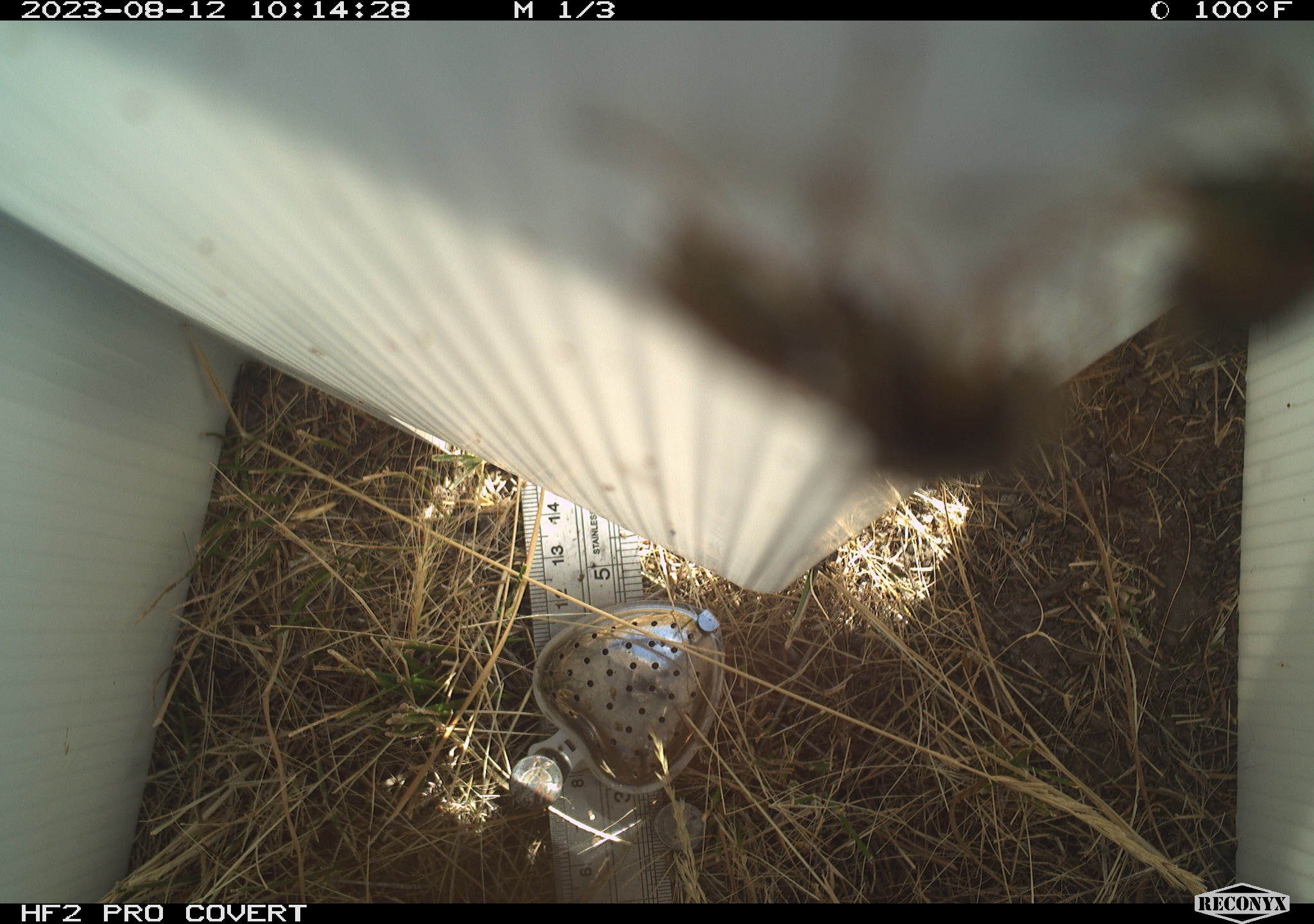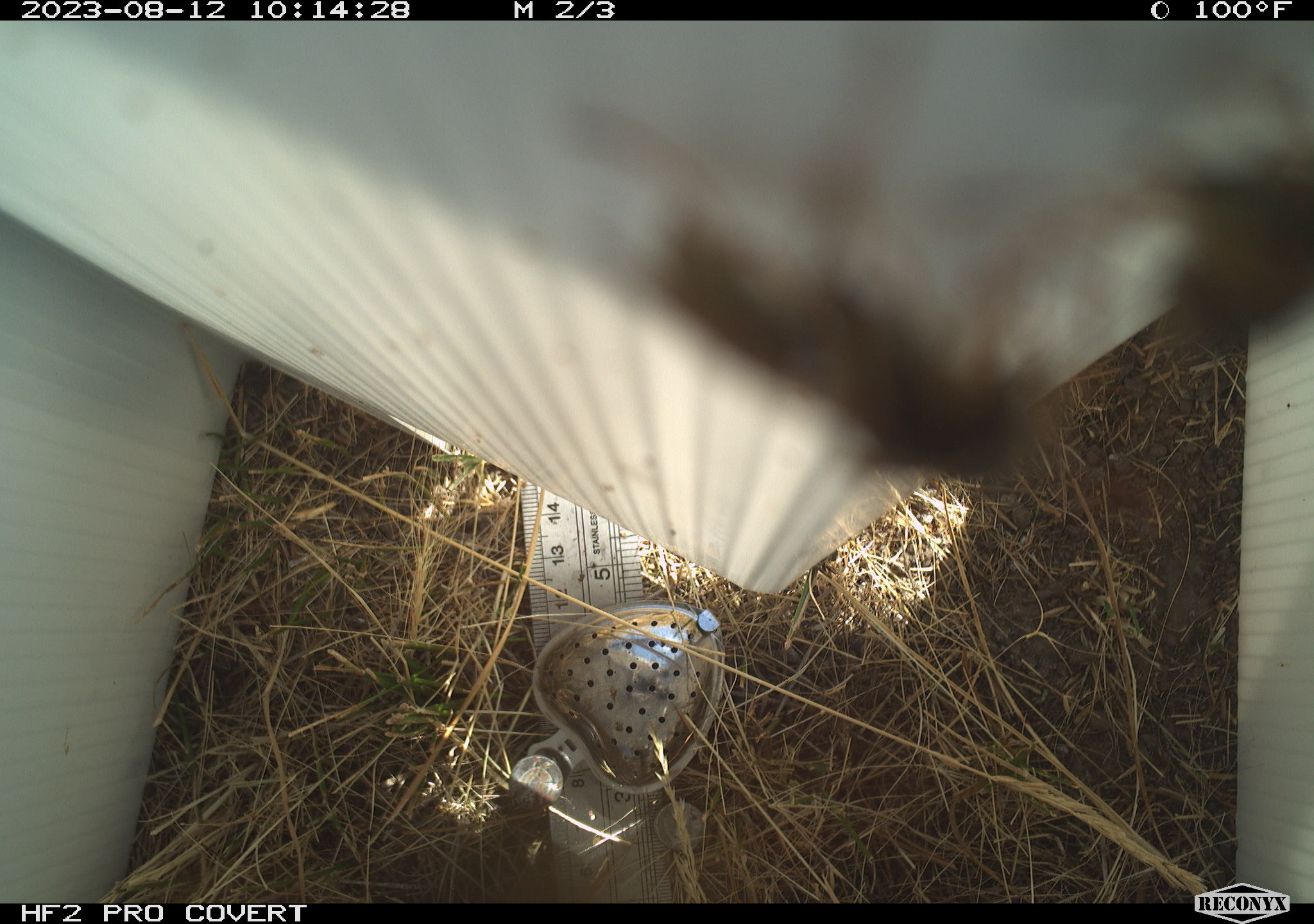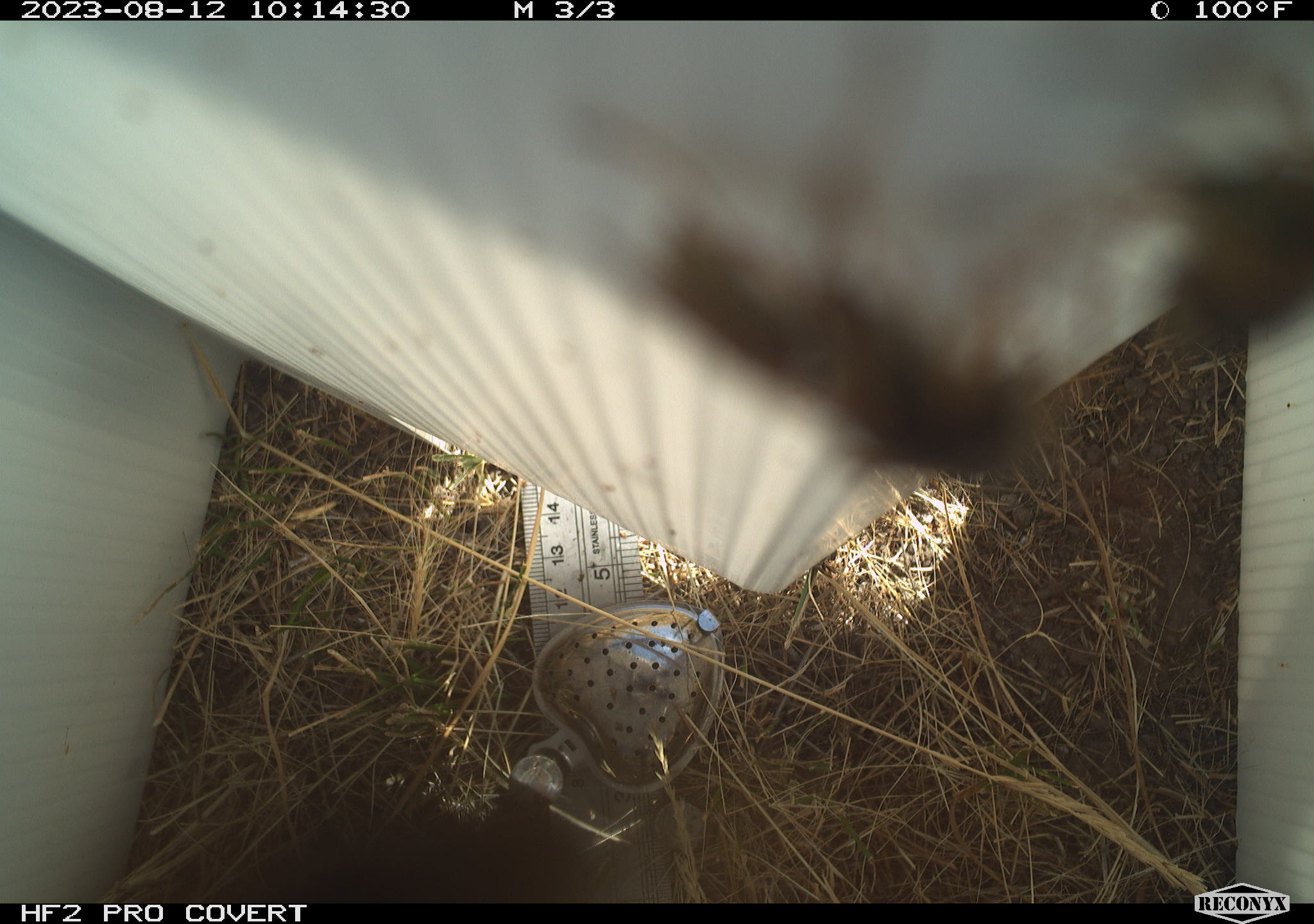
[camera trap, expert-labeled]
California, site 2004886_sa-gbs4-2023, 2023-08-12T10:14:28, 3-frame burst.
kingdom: Animalia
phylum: Arthropoda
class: Insecta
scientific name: Insecta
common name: insect